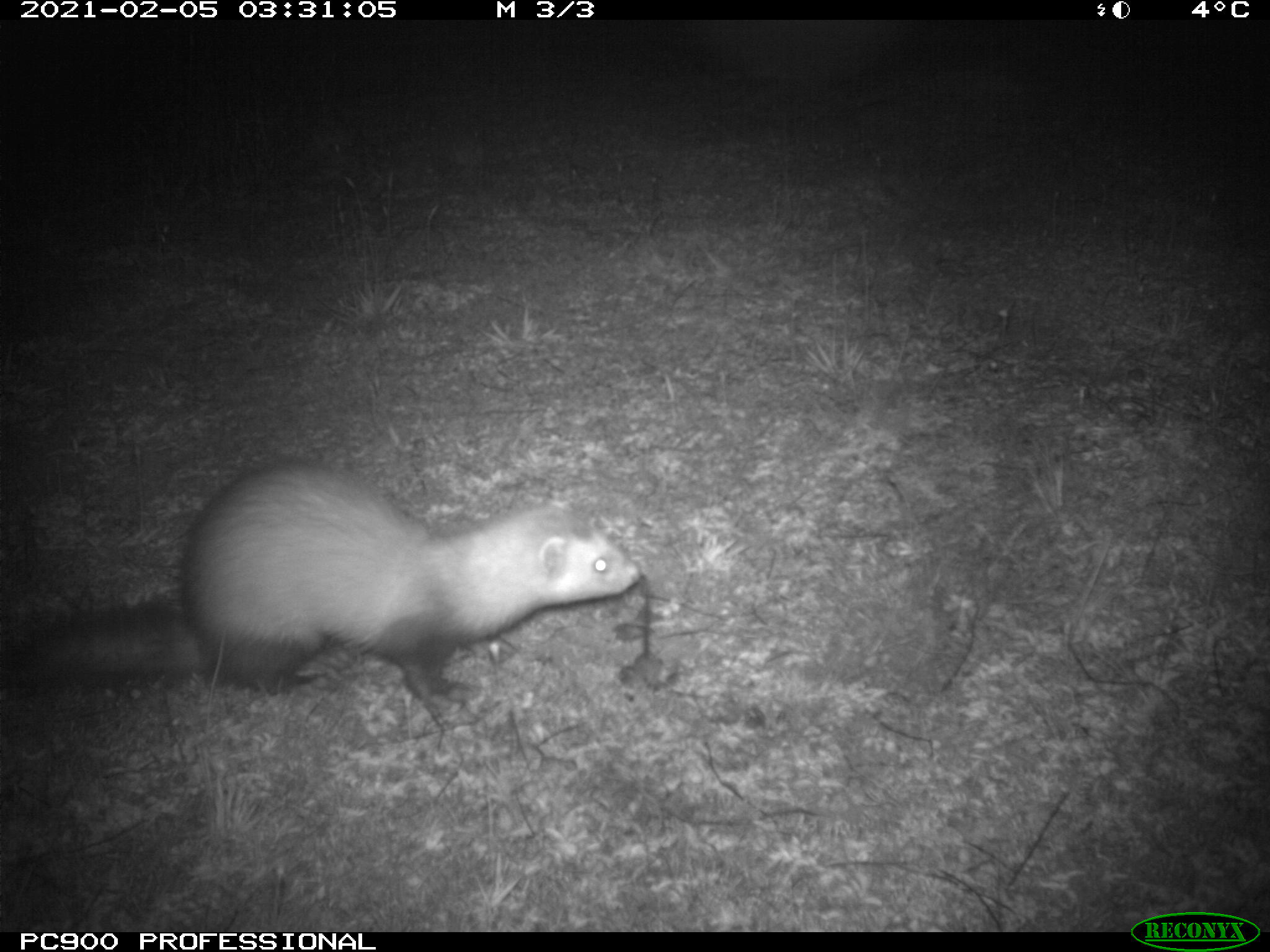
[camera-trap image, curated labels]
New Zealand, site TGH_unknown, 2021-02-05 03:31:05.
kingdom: Animalia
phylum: Chordata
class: Mammalia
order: Carnivora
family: Mustelidae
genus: Mustela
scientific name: Mustela furo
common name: ferret